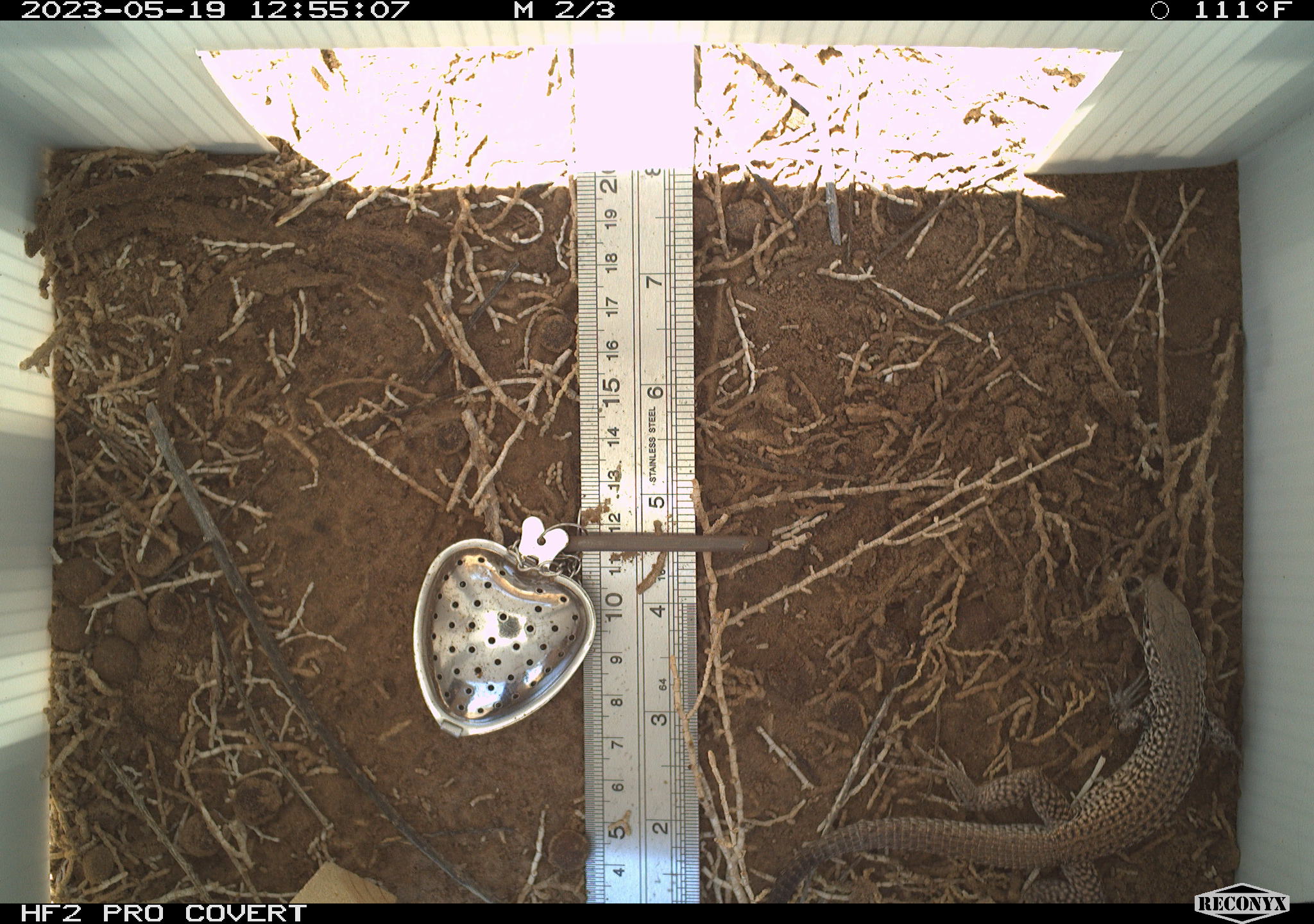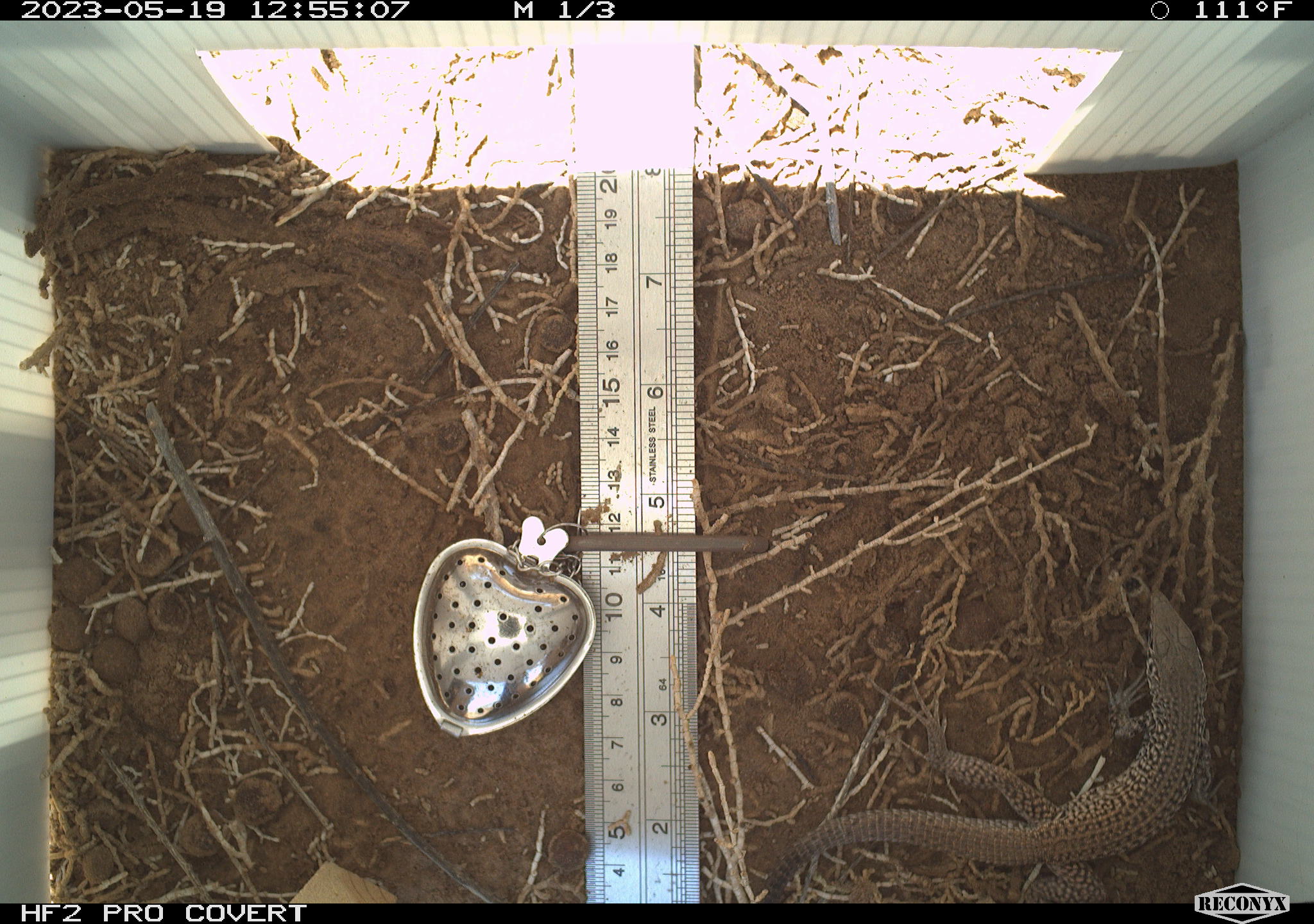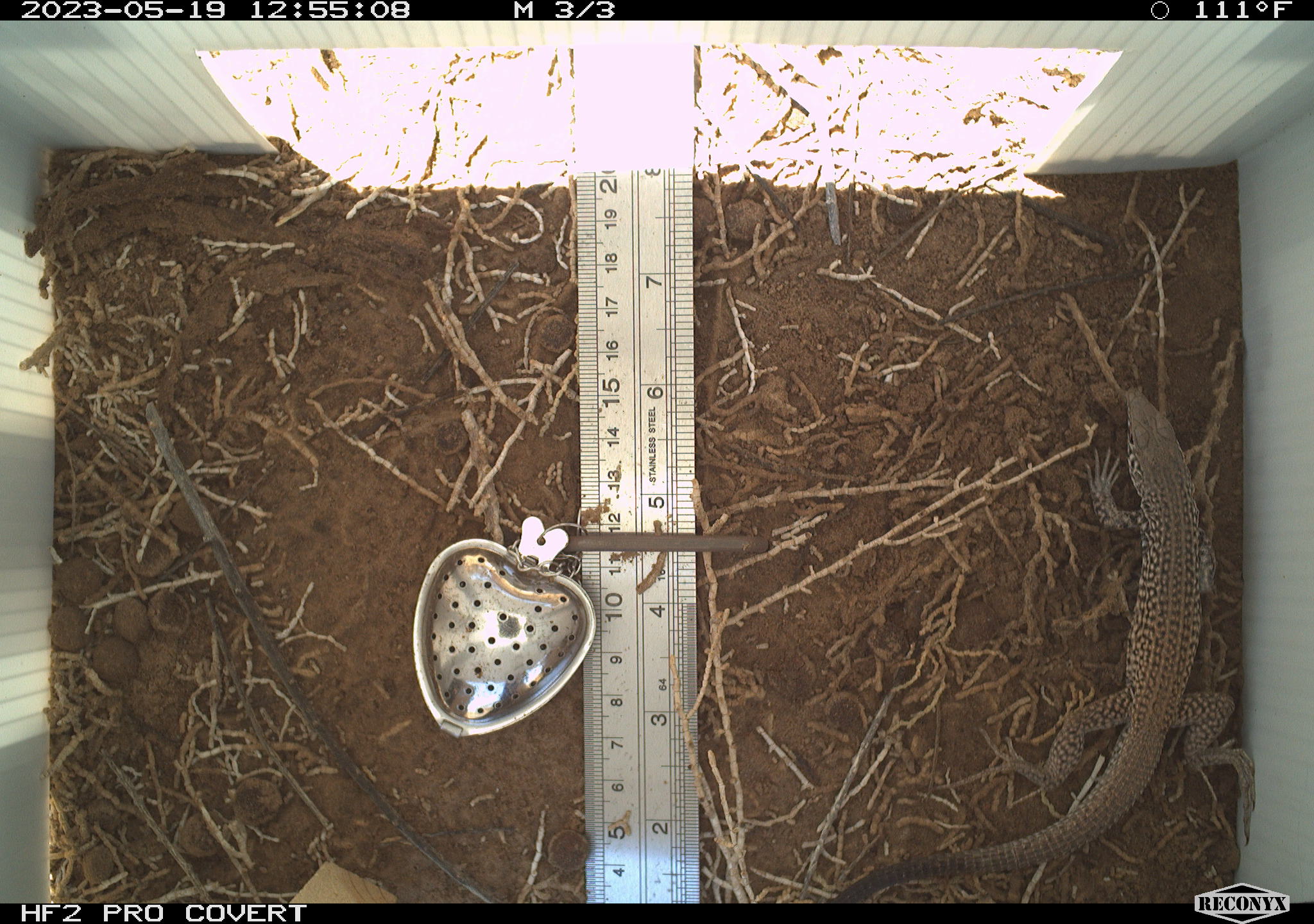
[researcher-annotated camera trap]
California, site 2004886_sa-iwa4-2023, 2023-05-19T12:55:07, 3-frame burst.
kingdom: Animalia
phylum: Chordata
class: Reptilia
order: Squamata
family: Teiidae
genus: Aspidoscelis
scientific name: Aspidoscelis tigris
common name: western whiptail